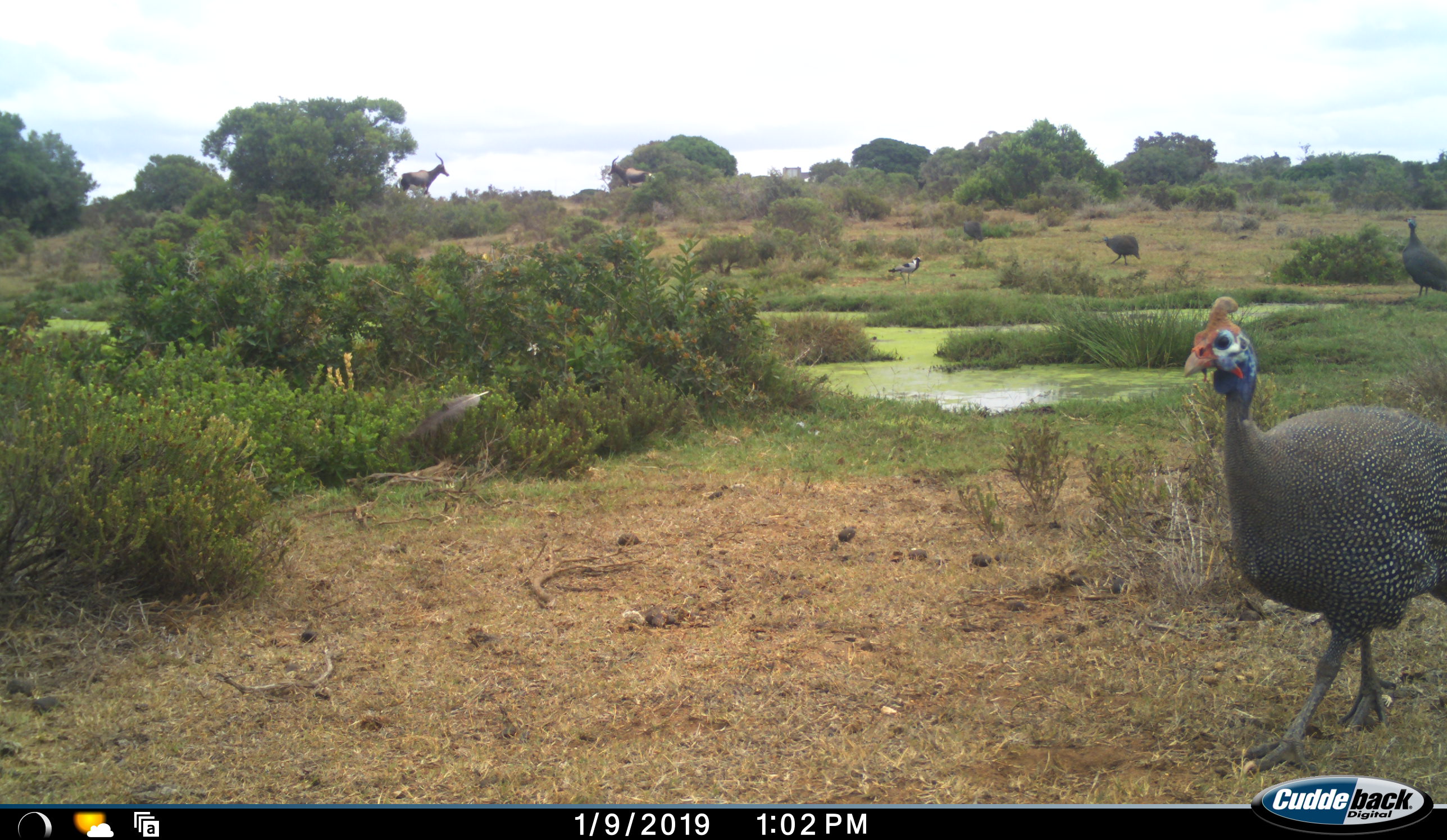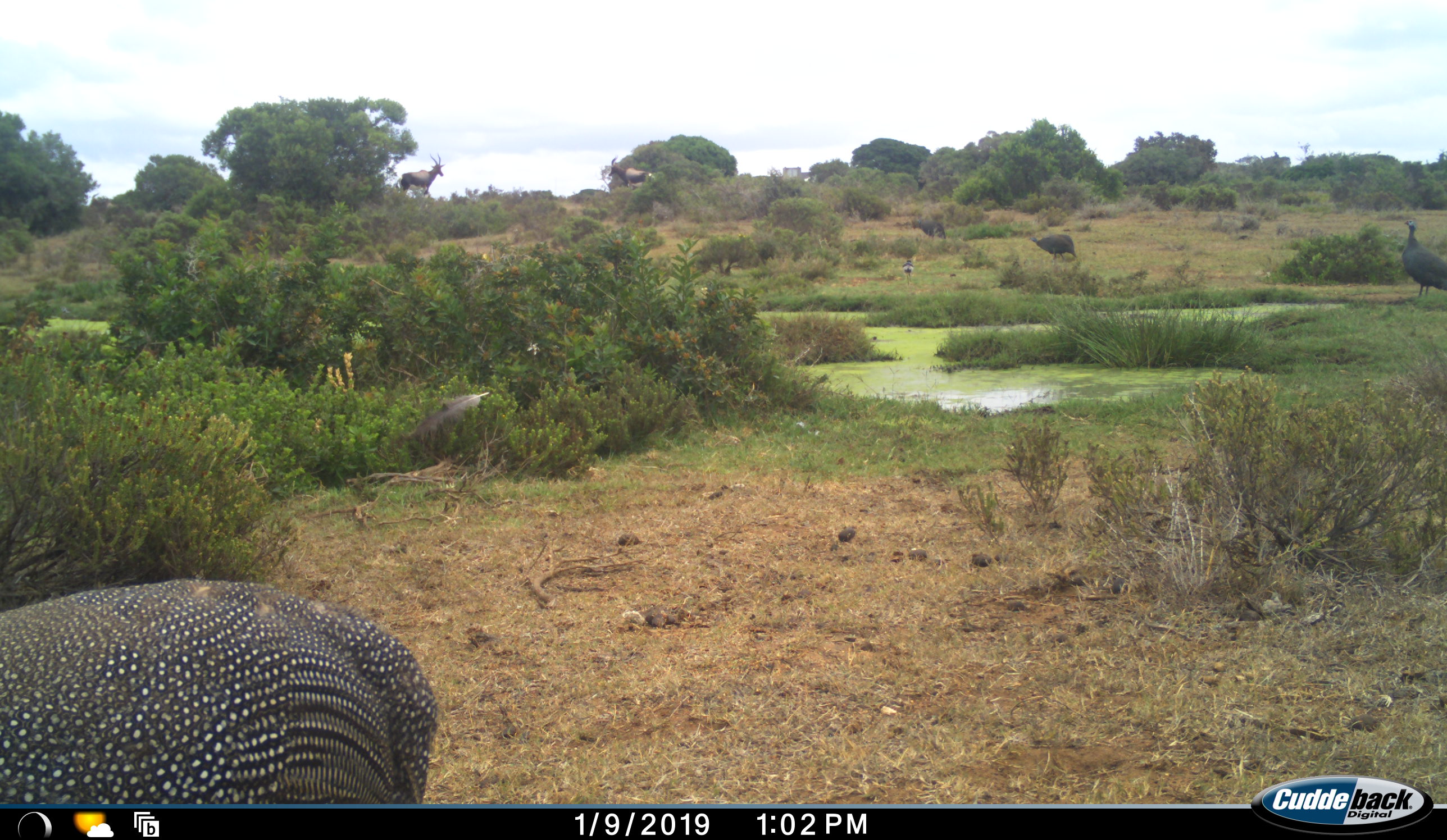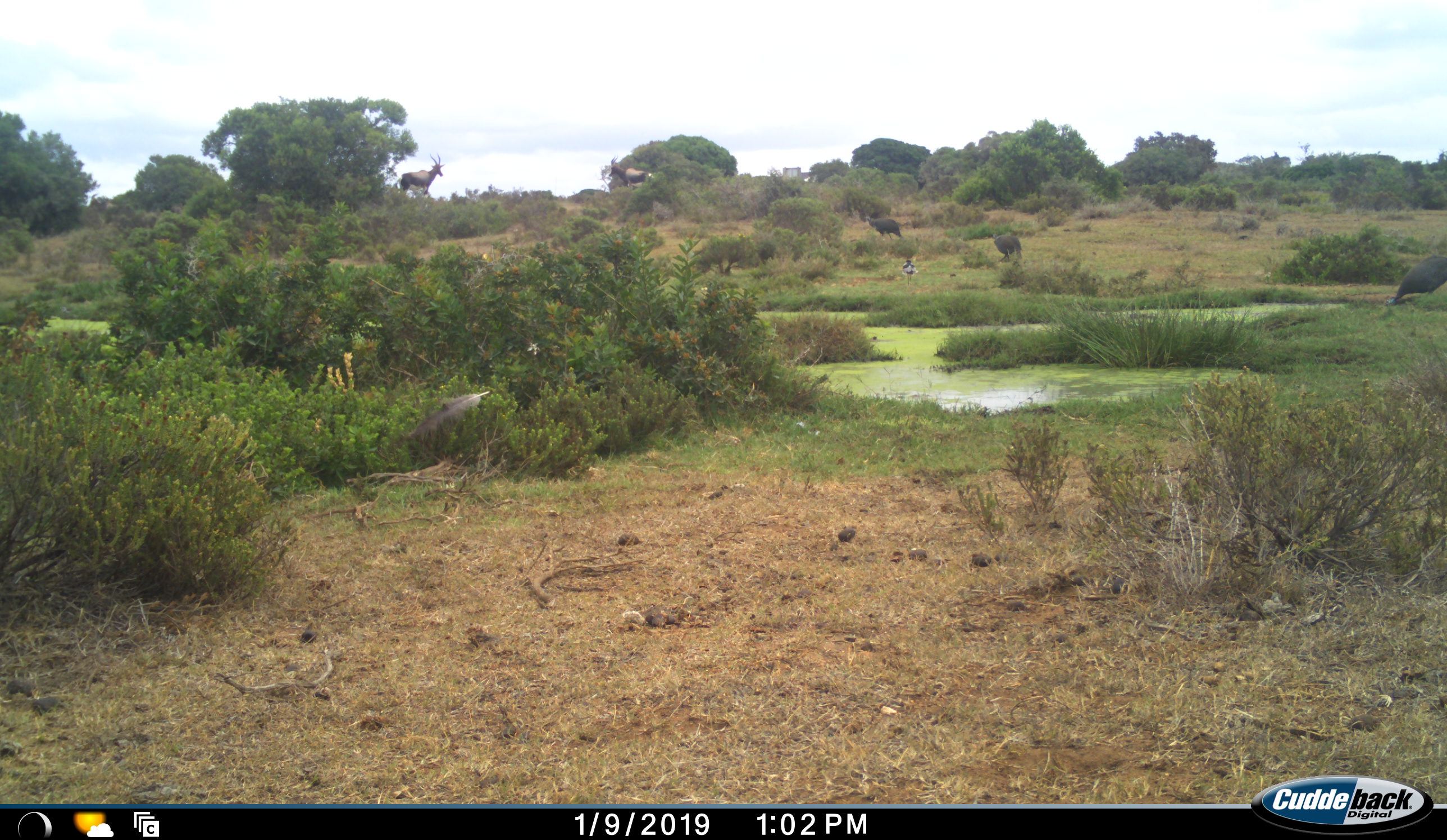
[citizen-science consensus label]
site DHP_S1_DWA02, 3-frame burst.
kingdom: Animalia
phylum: Chordata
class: Aves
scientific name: Aves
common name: bird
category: birdother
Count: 5.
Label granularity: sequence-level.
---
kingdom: Animalia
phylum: Chordata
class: Mammalia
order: Artiodactyla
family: Bovidae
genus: Damaliscus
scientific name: Damaliscus pygargus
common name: bontebok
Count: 2.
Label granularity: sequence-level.